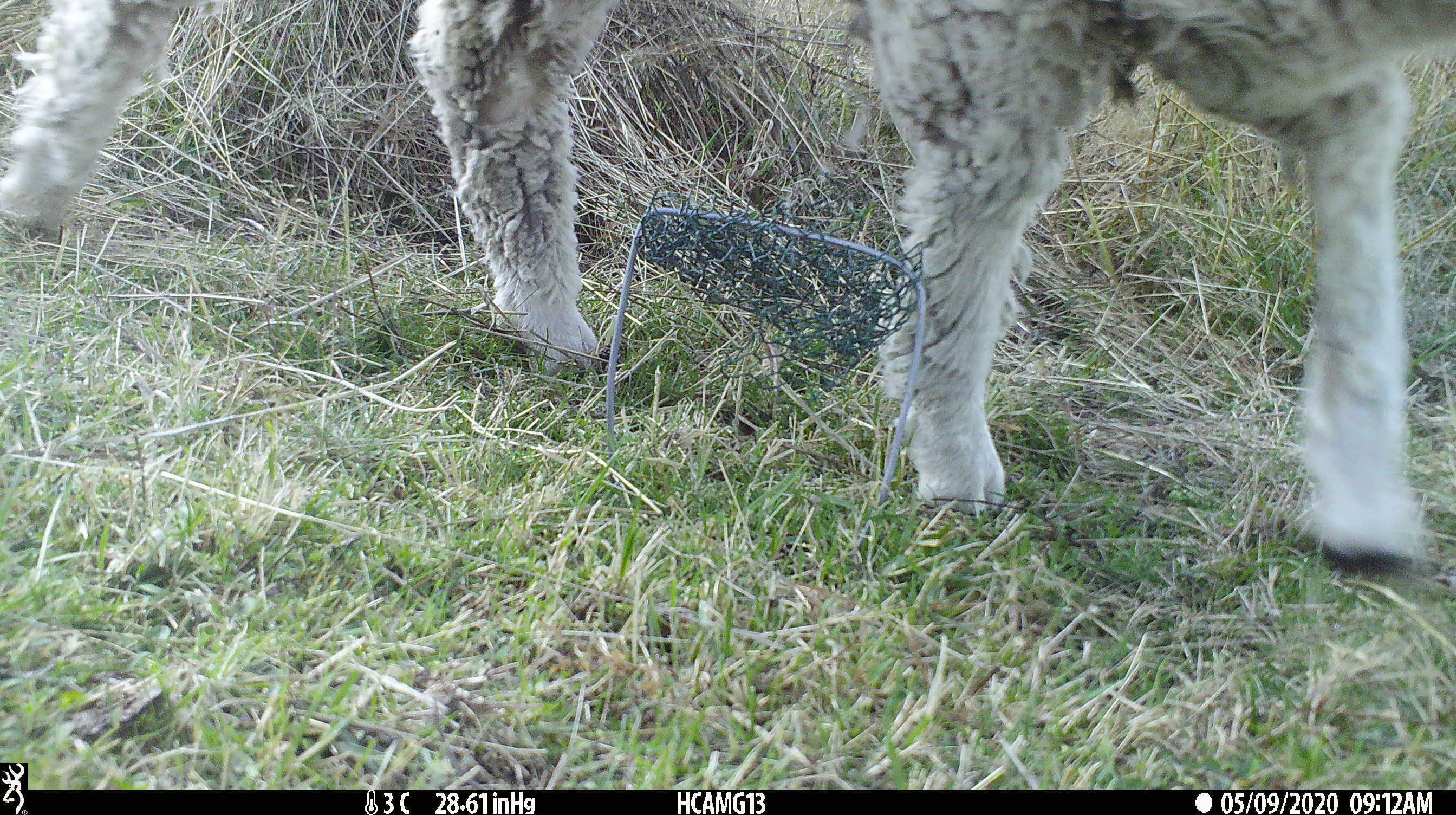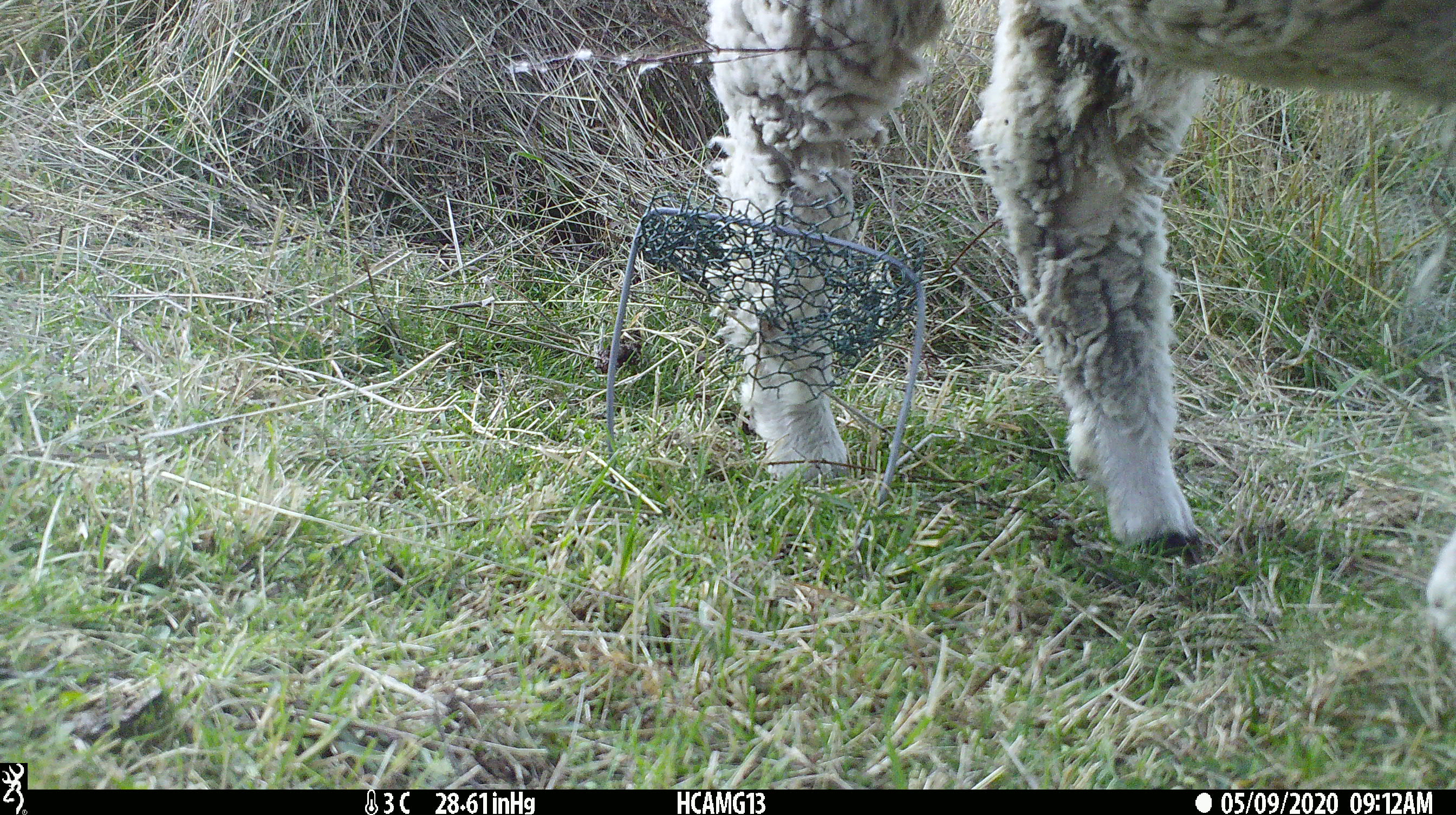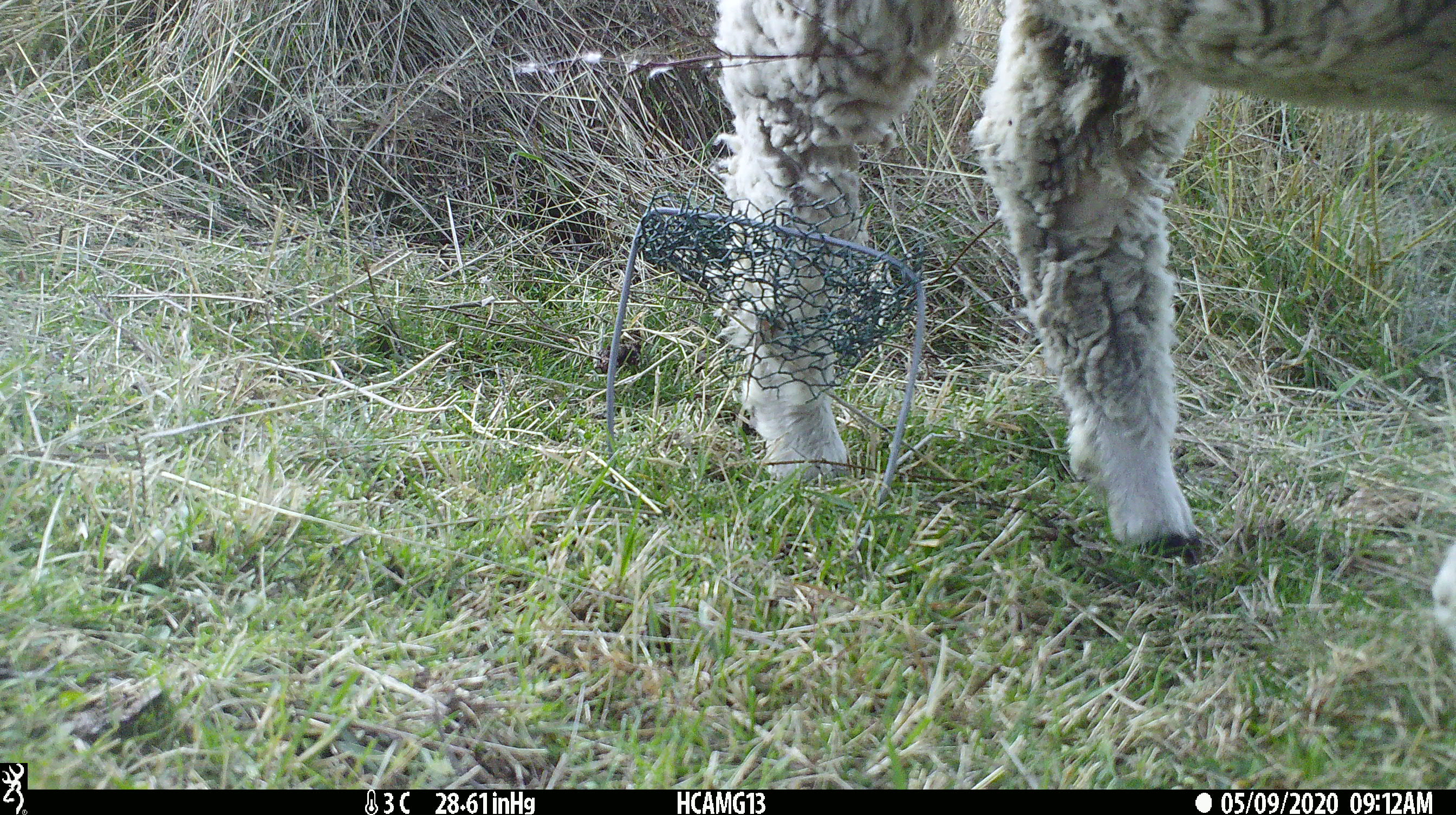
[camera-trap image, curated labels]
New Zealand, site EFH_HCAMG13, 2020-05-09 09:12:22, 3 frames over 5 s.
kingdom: Animalia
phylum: Chordata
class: Mammalia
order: Artiodactyla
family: Bovidae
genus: Ovis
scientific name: Ovis aries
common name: domestic sheep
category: sheep